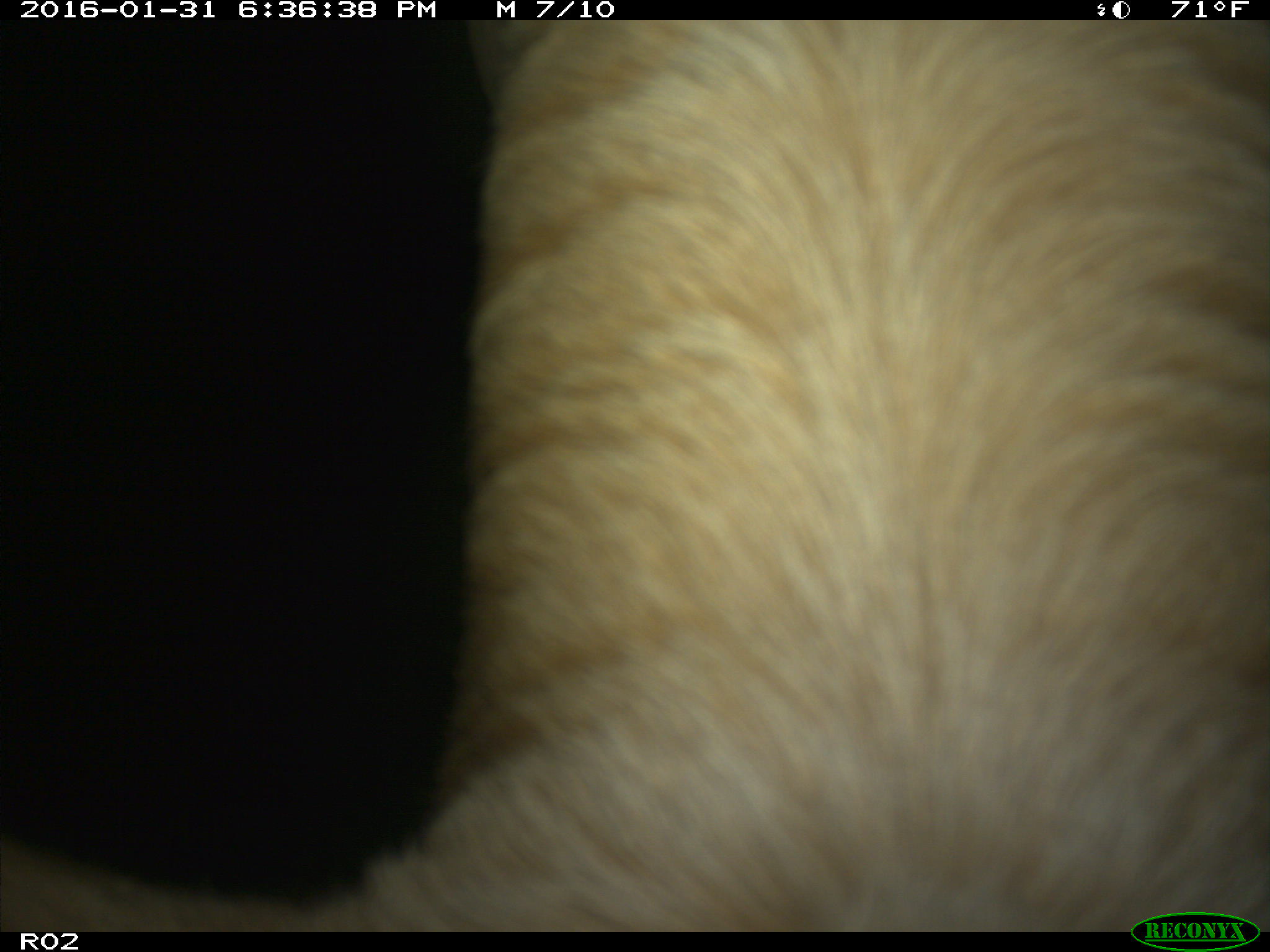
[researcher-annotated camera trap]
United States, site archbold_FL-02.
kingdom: Animalia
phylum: Chordata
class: Mammalia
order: Artiodactyla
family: Bovidae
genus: Bos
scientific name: Bos taurus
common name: domestic cow